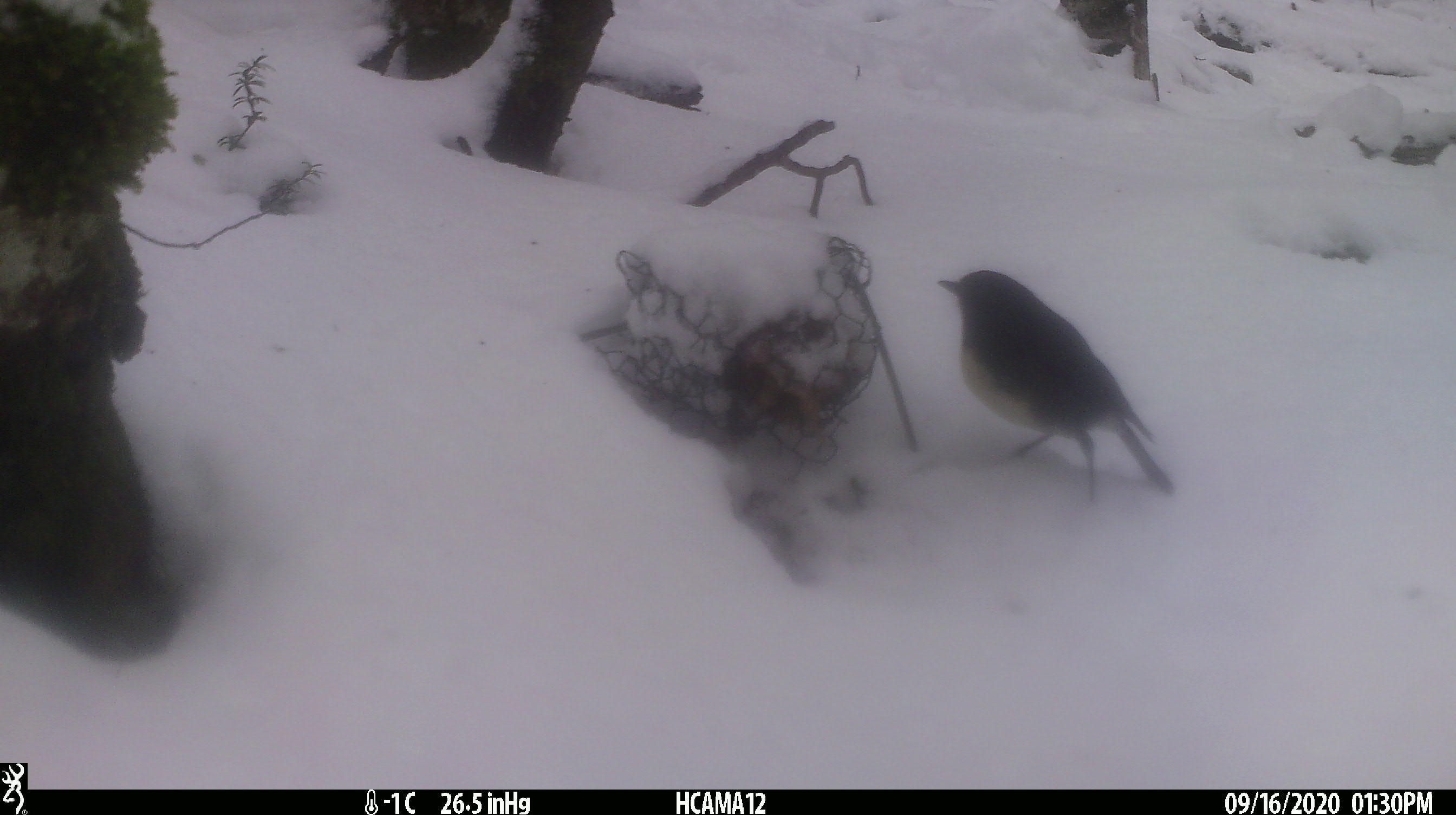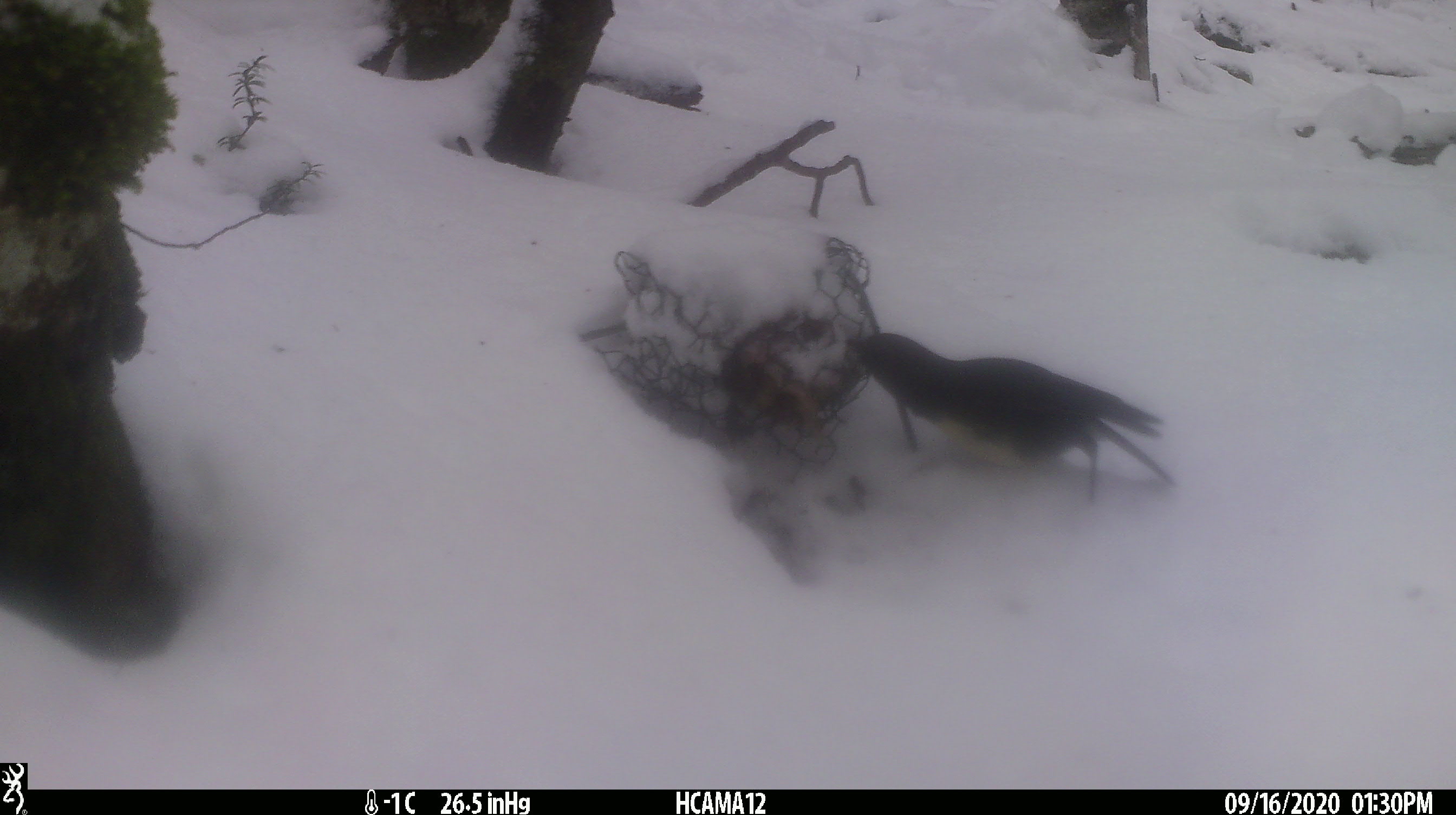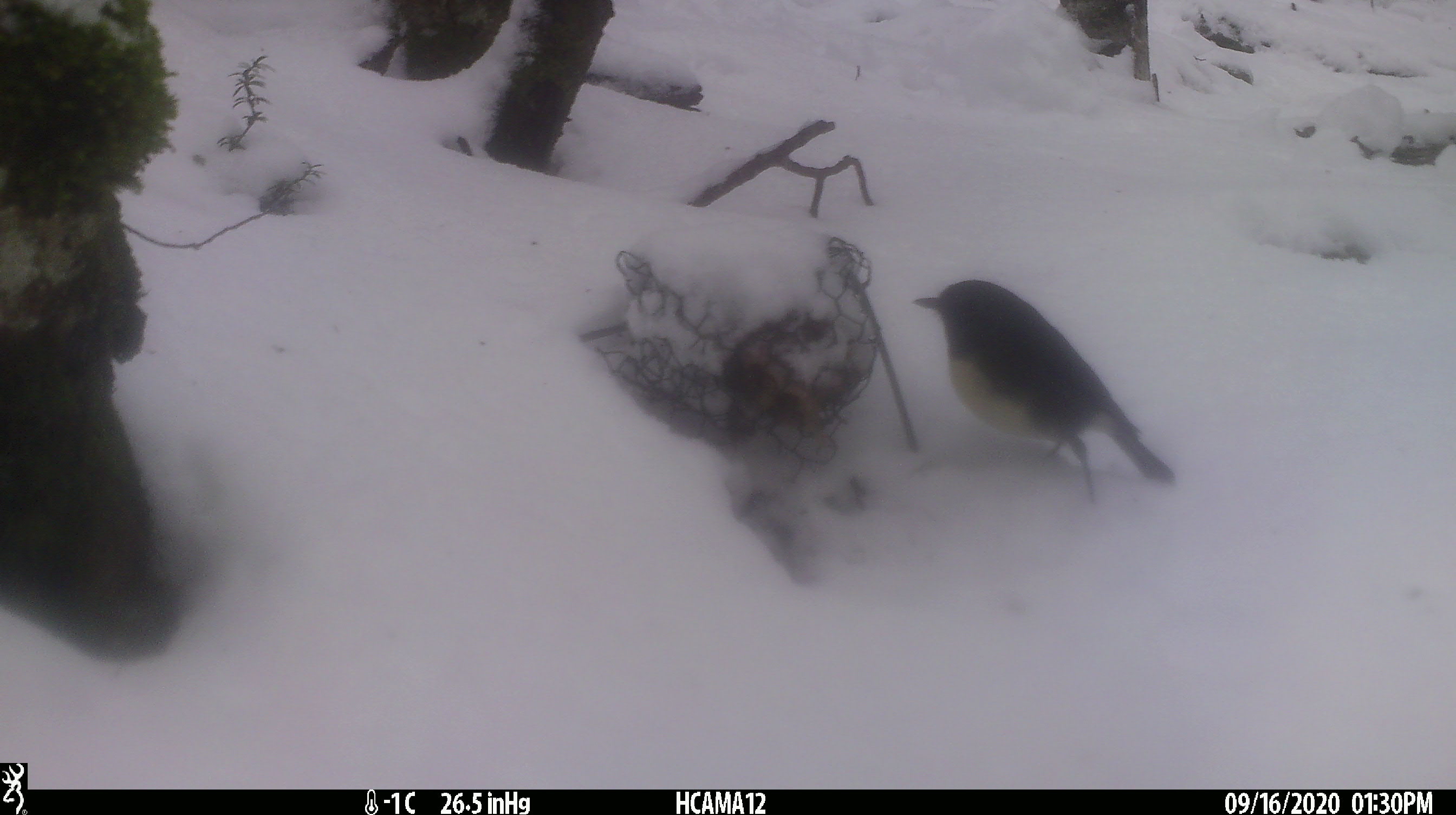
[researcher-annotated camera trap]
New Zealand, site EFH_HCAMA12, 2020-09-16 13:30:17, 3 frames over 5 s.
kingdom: Animalia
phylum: Chordata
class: Aves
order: Passeriformes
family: Petroicidae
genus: Petroica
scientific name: Petroica australis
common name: new zealand robin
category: robin